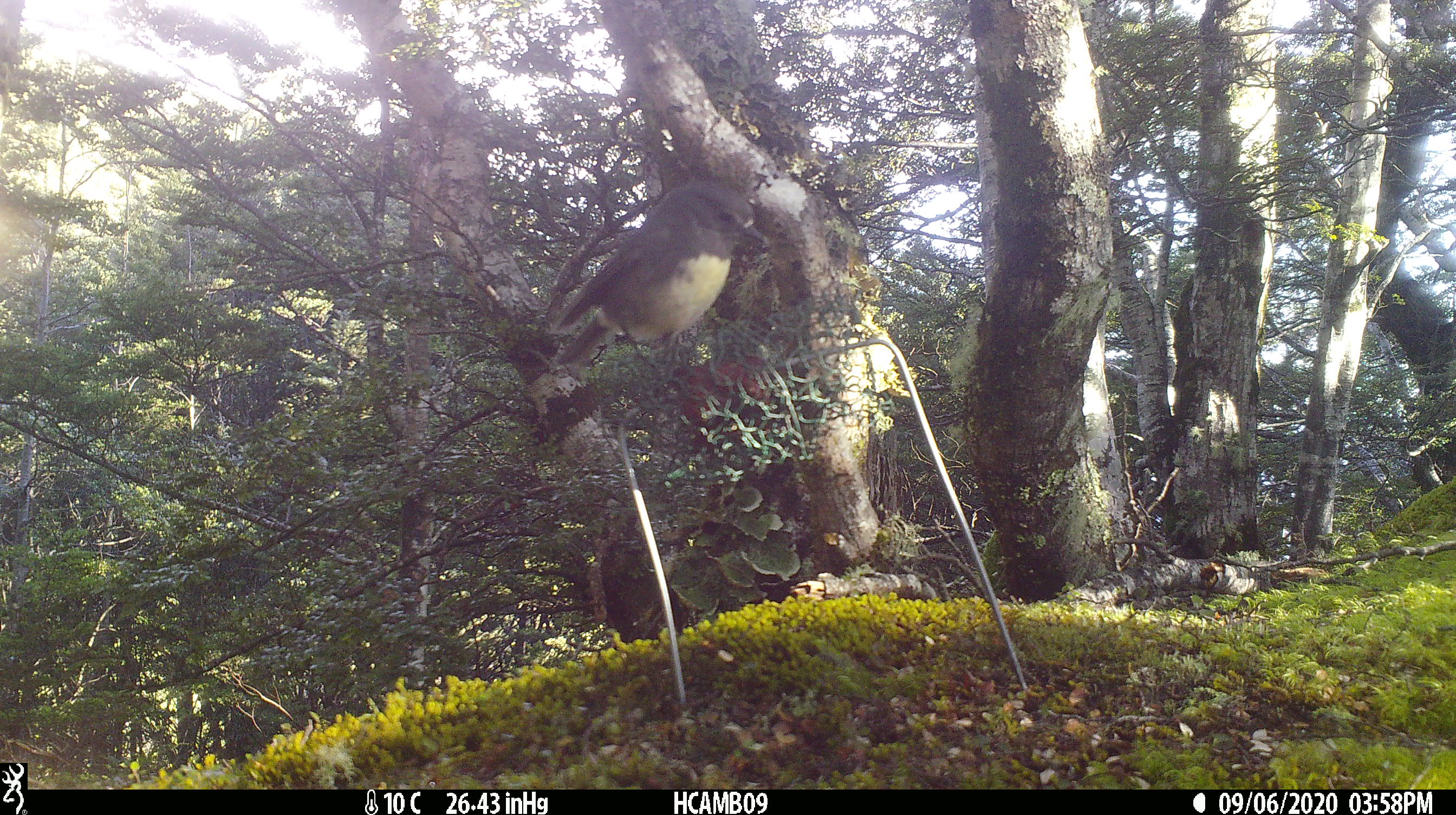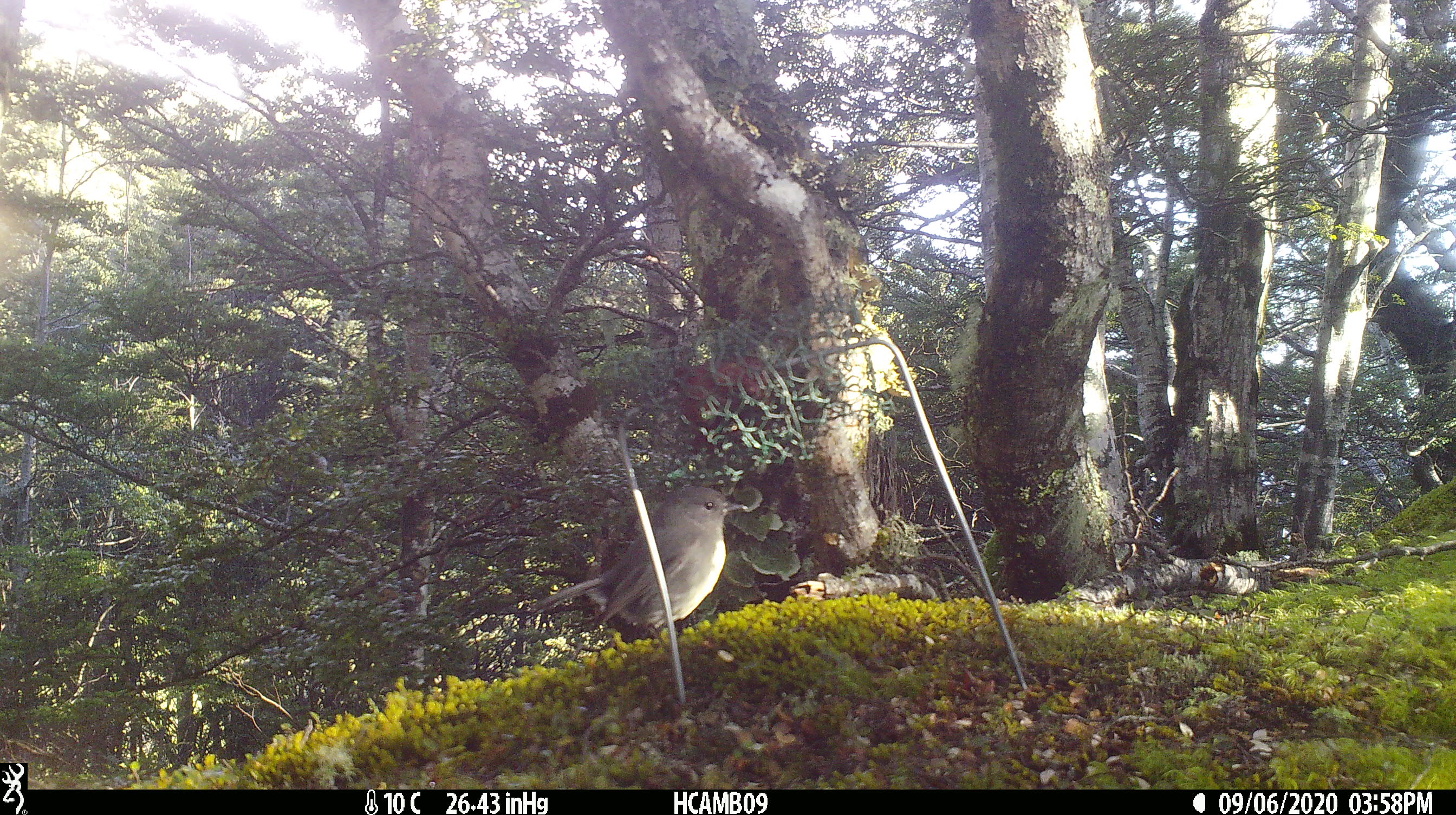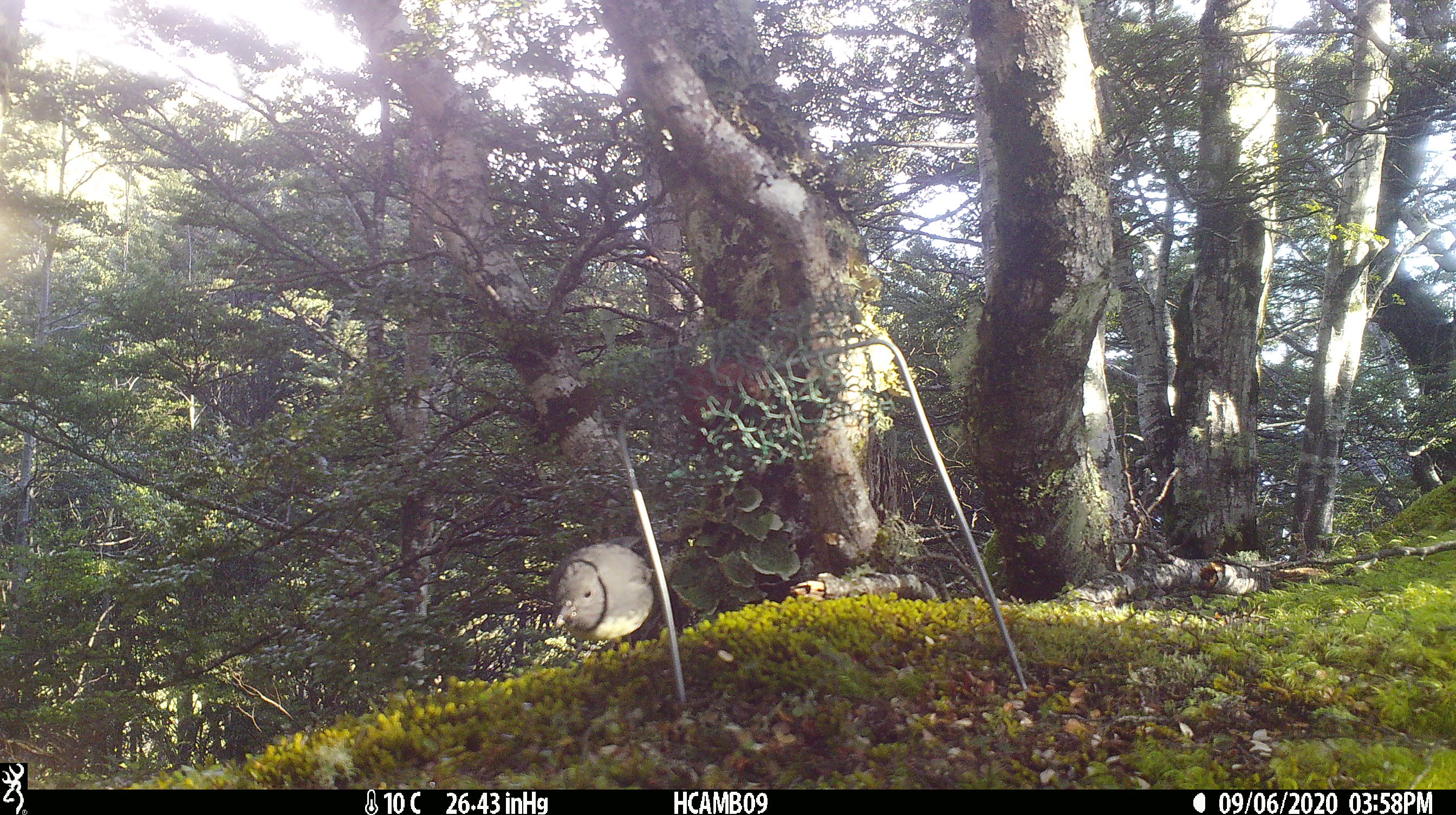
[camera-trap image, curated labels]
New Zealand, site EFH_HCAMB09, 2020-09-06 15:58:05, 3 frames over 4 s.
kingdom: Animalia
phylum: Chordata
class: Aves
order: Passeriformes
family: Petroicidae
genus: Petroica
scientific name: Petroica australis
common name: new zealand robin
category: robin